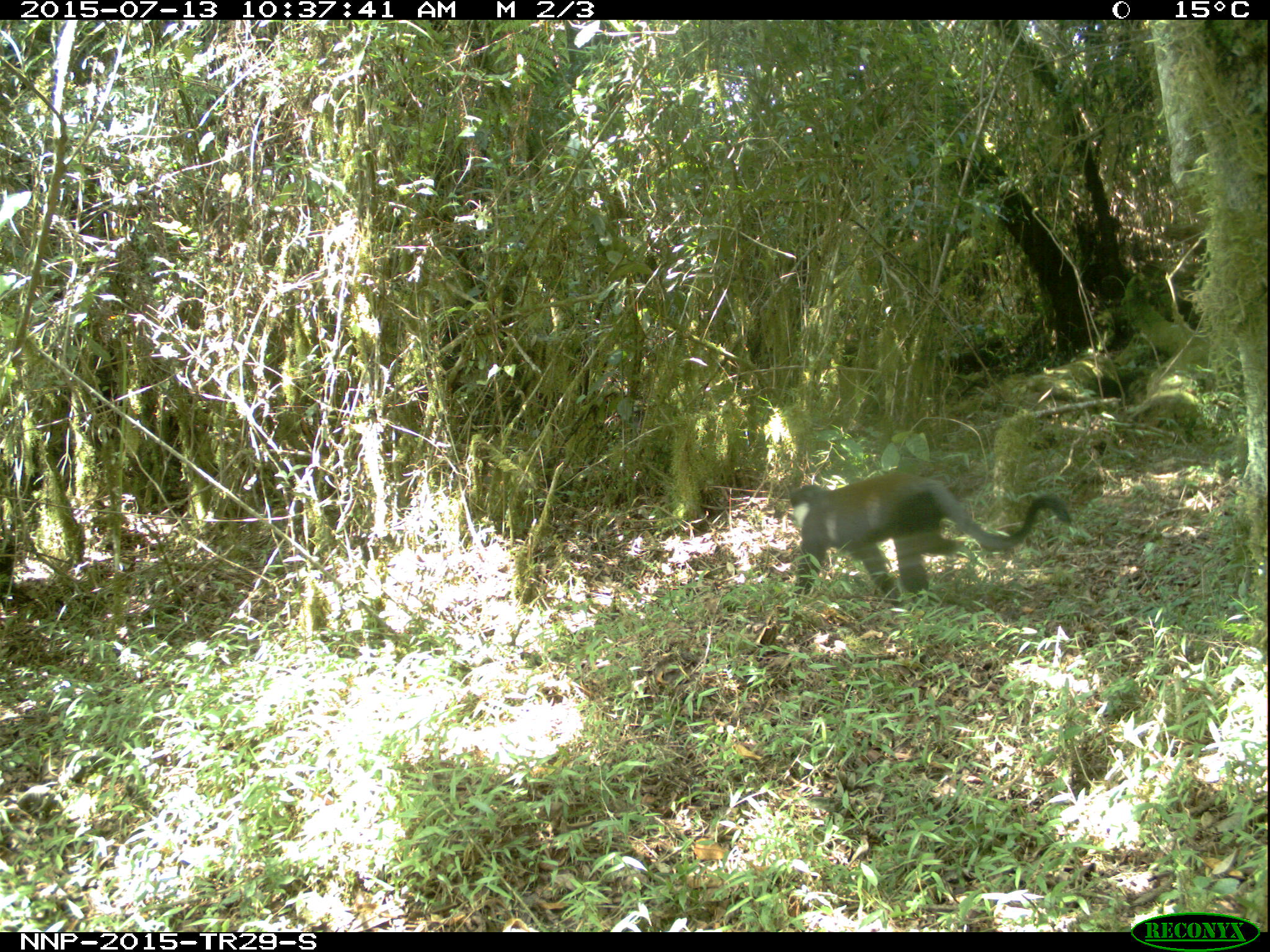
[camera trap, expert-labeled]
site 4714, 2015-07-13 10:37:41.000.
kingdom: Animalia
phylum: Chordata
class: Mammalia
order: Primates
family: Cercopithecidae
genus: Allochrocebus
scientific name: Allochrocebus lhoesti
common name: l'hoest's monkey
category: cercopithecus lhoesti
Cercopithecus lhoesti (l'hoest's monkey) (Allochrocebus lhoesti), count 1.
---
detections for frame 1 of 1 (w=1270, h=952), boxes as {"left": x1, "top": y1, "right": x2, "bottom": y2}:
cercopithecus lhoesti: {"left": 787, "top": 471, "right": 1071, "bottom": 607}